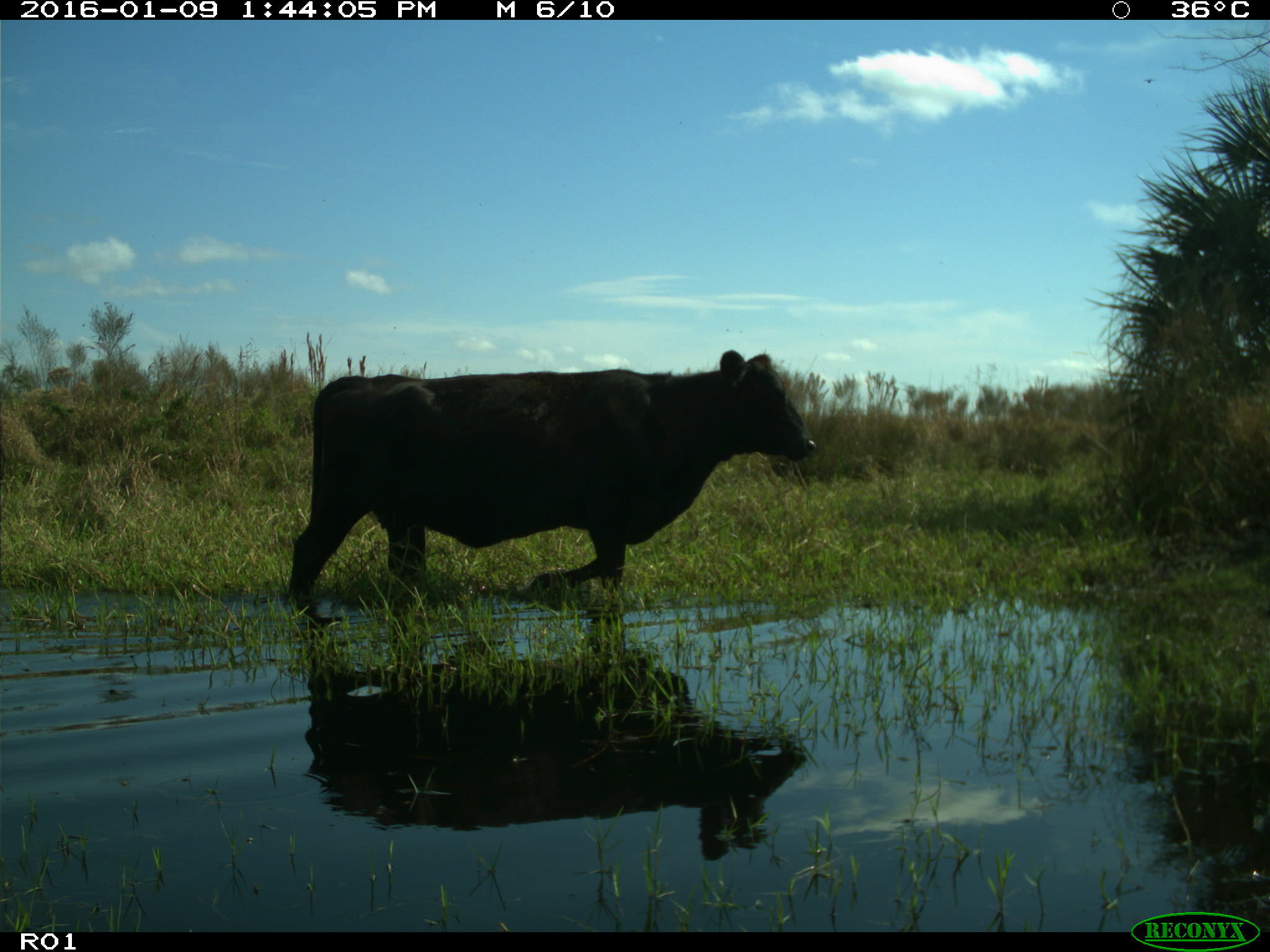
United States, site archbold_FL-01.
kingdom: Animalia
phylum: Chordata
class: Mammalia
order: Artiodactyla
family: Bovidae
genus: Bos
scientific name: Bos taurus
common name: domestic cow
Bos taurus (domestic cow).